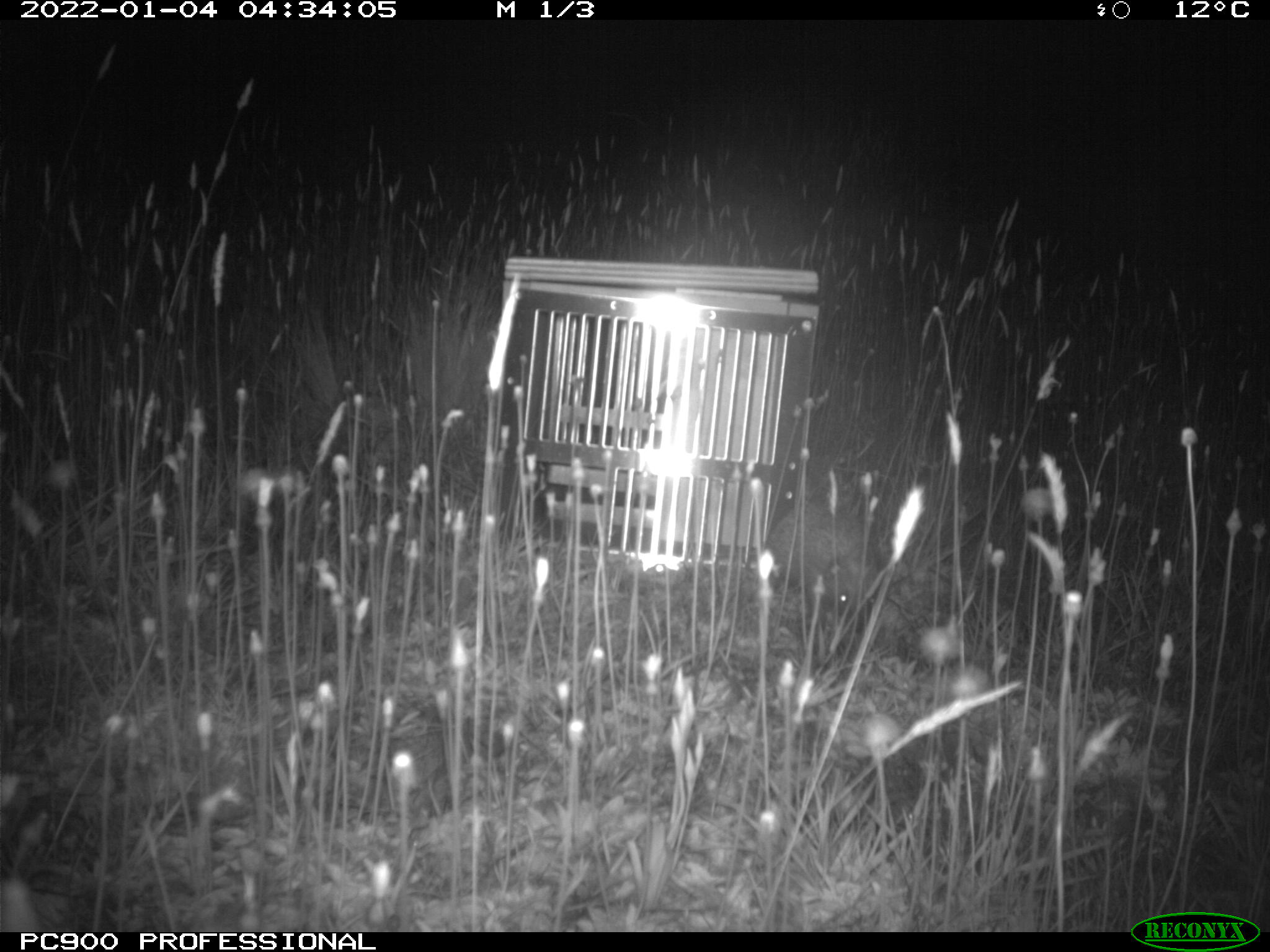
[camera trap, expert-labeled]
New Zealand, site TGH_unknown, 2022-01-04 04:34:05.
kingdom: Animalia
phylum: Chordata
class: Mammalia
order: Eulipotyphla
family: Erinaceidae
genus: Erinaceus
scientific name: Erinaceus europaeus europaeus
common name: european hedgehog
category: hedgehog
Hedgehog (european hedgehog) (Erinaceus europaeus europaeus).